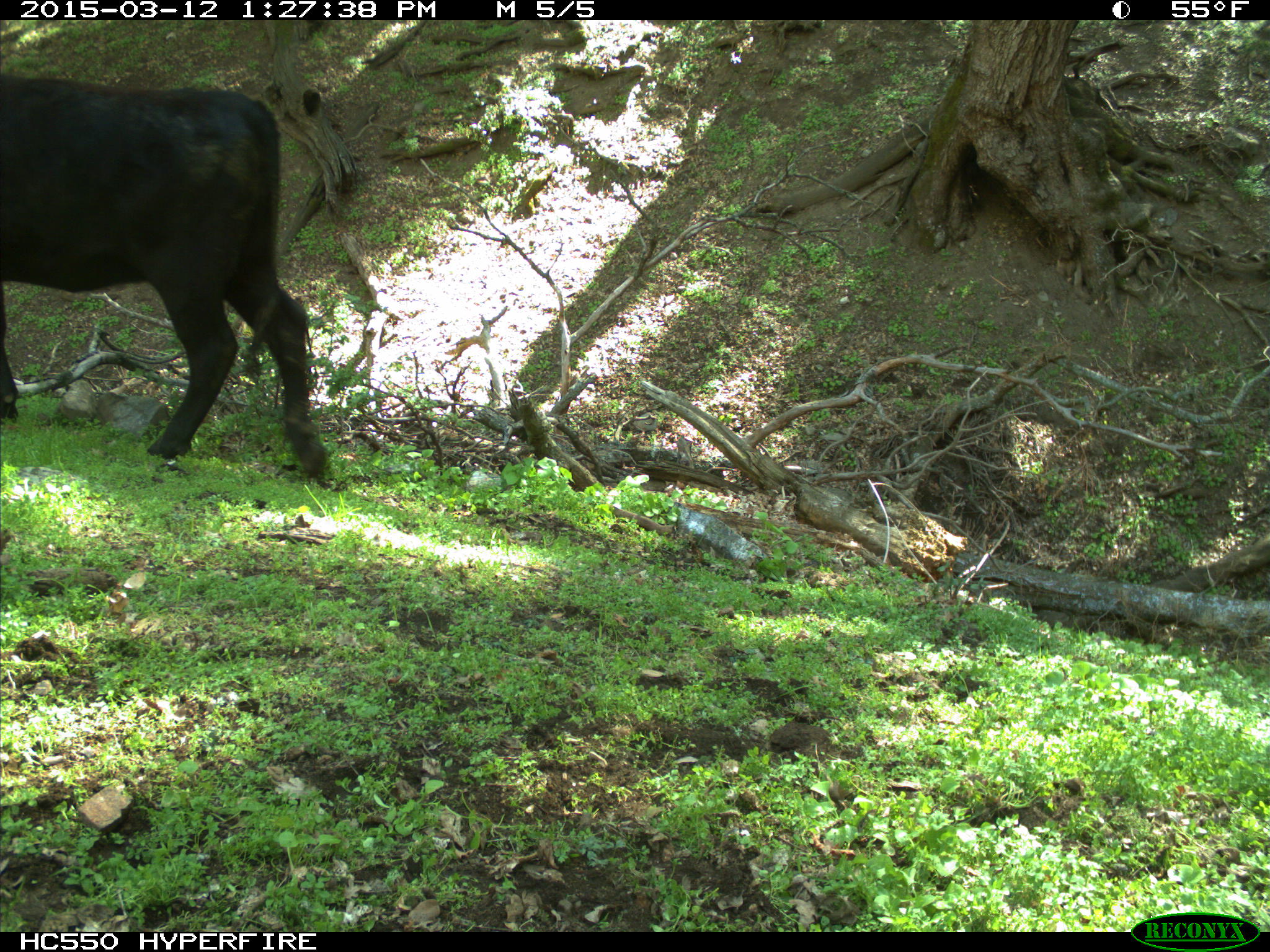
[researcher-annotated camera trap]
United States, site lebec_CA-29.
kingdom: Animalia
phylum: Chordata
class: Mammalia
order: Artiodactyla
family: Bovidae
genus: Bos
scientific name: Bos taurus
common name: domestic cow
Bos taurus (domestic cow).